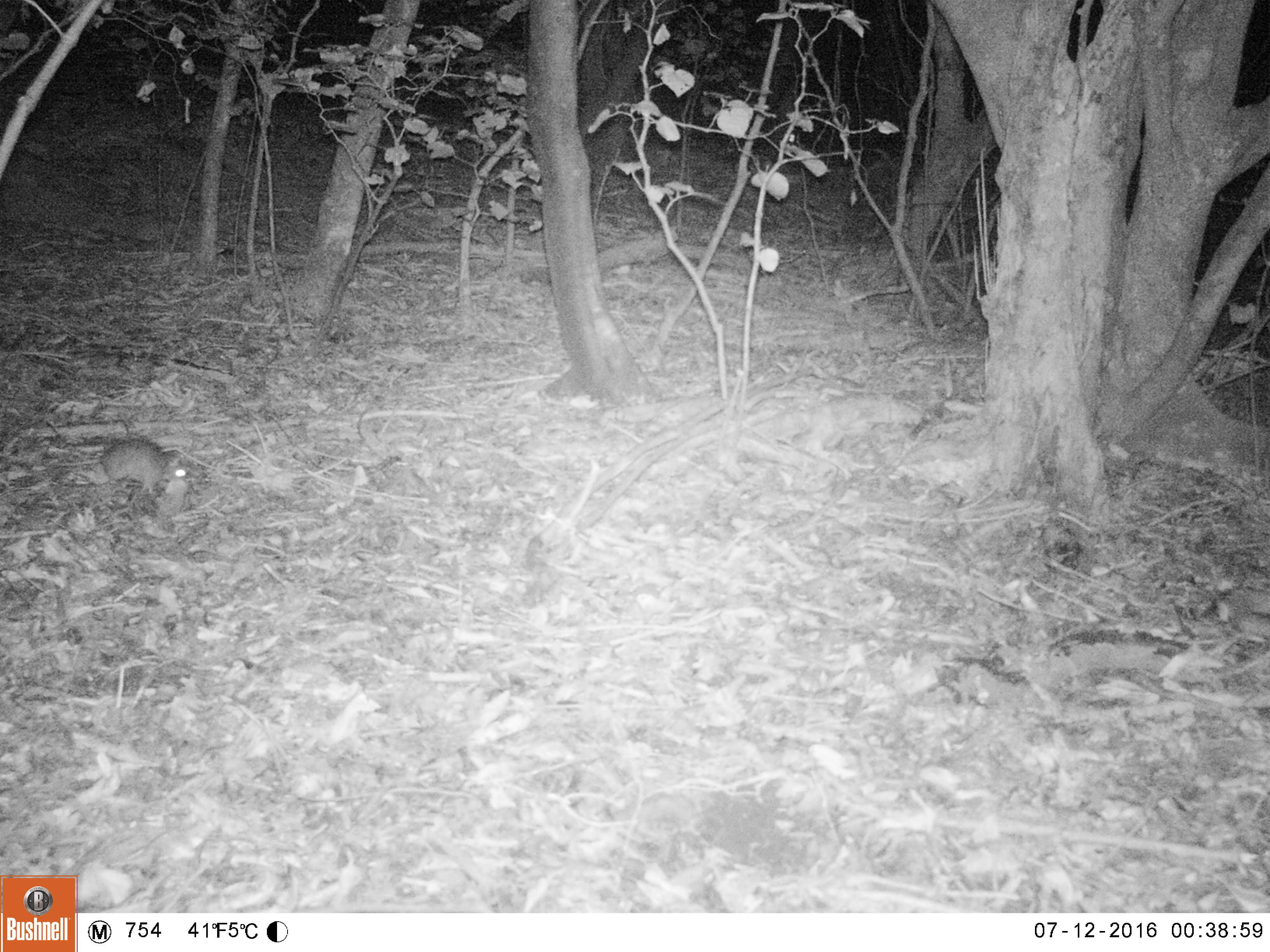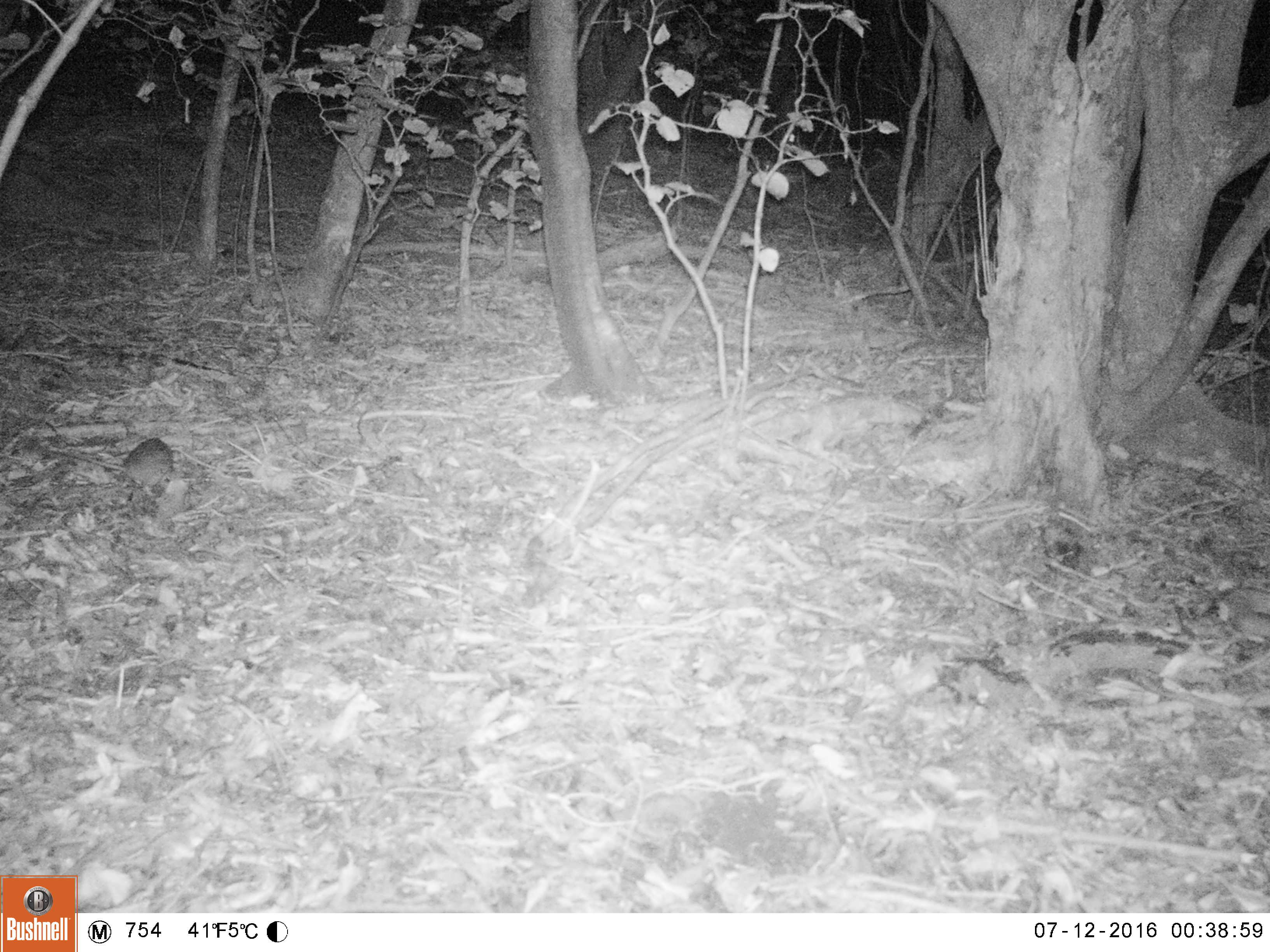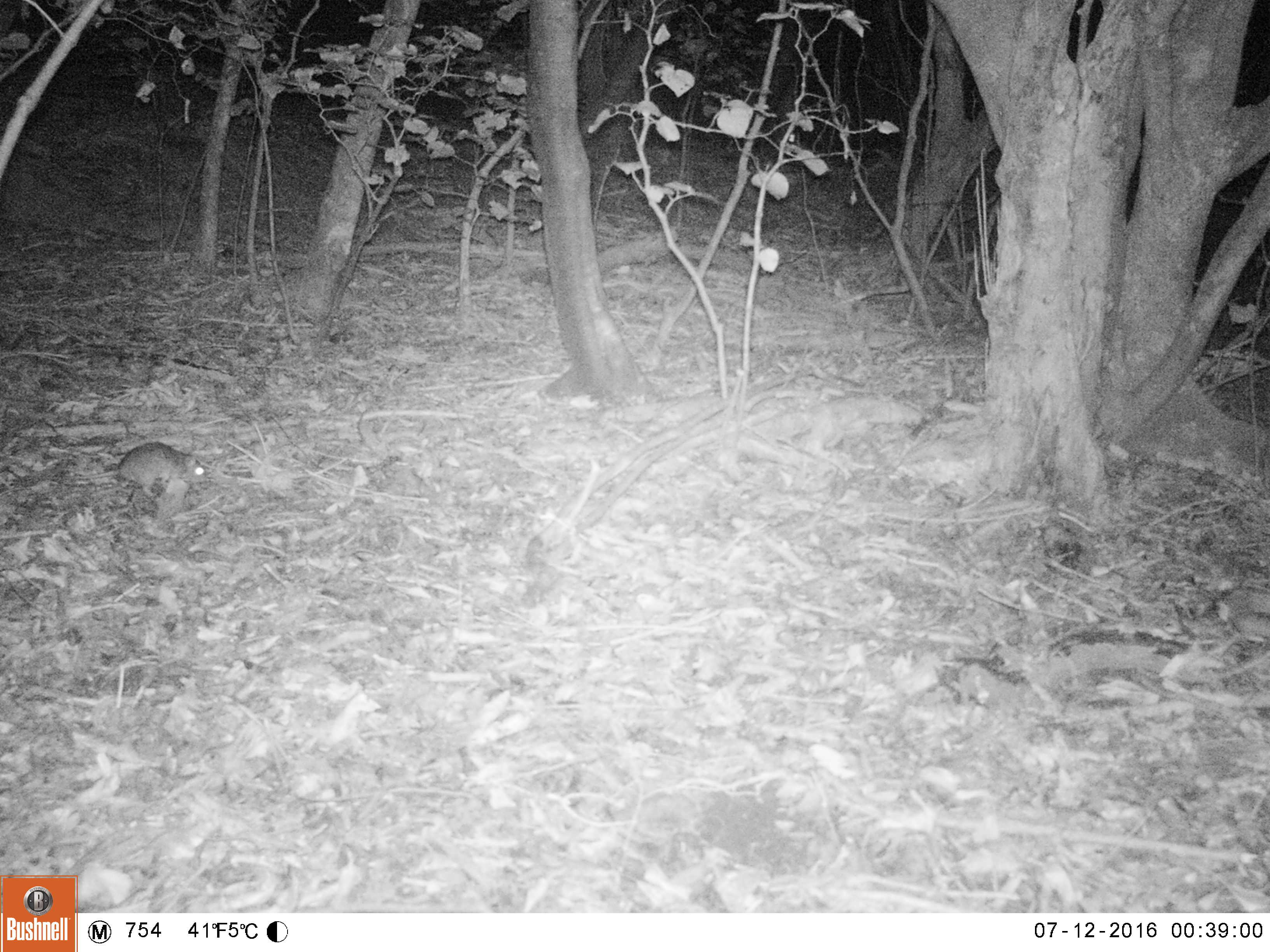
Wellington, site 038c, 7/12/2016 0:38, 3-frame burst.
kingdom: Animalia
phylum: Chordata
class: Mammalia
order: Rodentia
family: Muridae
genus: Rattus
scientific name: Rattus rattus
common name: ship rat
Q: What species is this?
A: Ship rat (Rattus rattus).